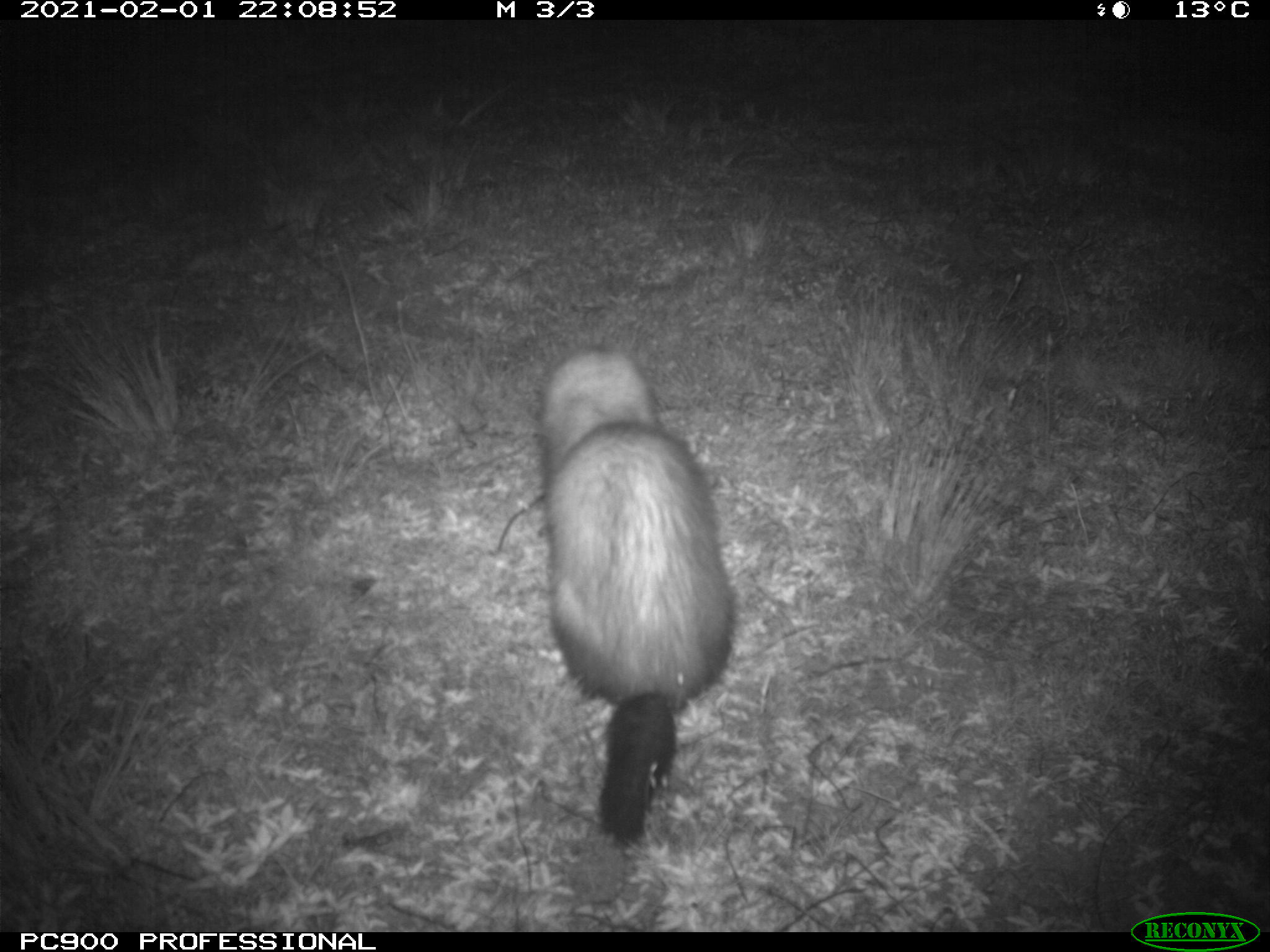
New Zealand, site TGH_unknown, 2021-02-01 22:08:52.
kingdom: Animalia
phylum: Chordata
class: Mammalia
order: Carnivora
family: Mustelidae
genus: Mustela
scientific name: Mustela furo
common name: ferret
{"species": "ferret (Mustela furo)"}